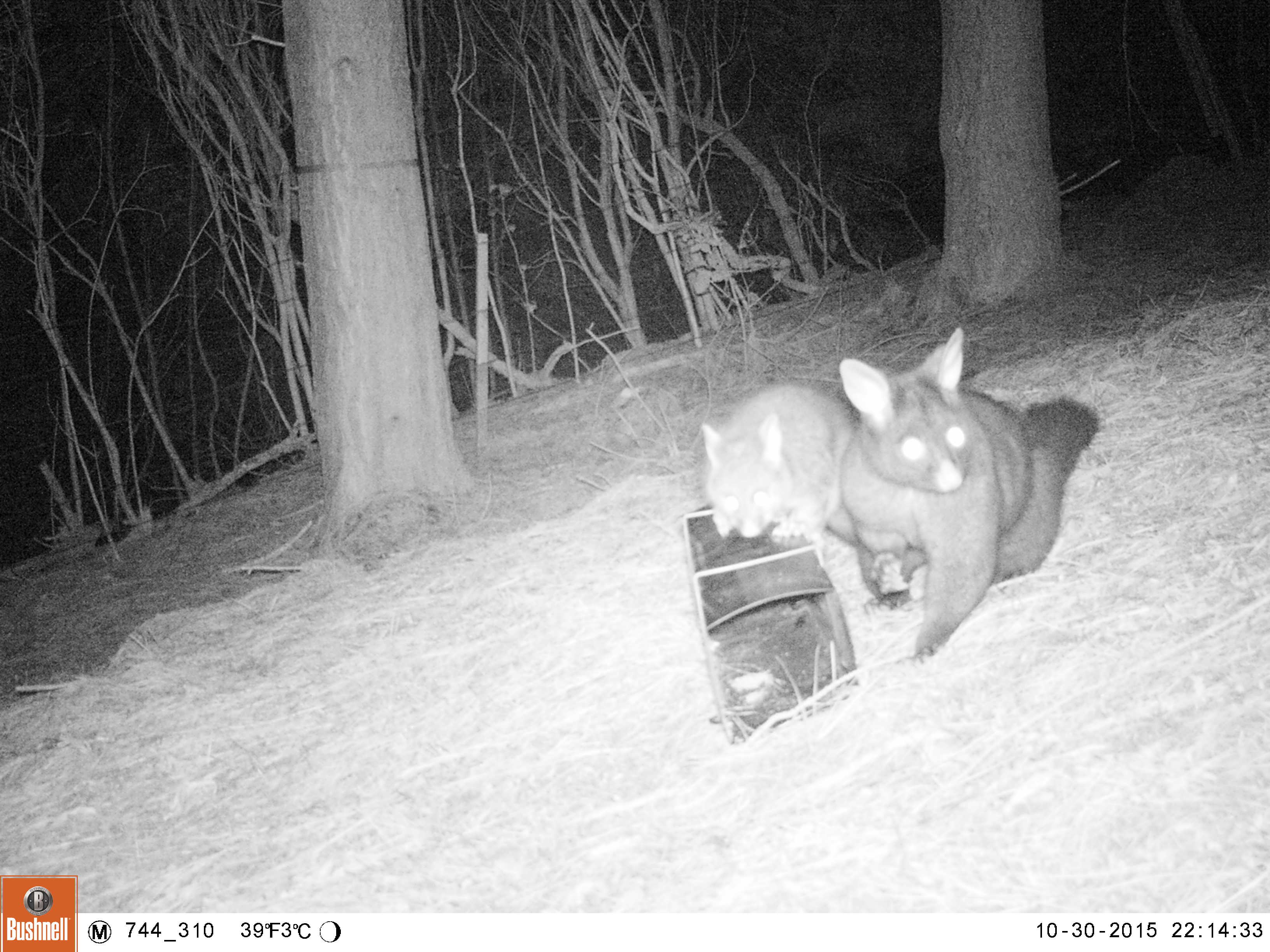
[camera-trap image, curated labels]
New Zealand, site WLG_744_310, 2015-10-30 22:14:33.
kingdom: Animalia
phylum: Chordata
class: Mammalia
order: Diprotodontia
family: Phalangeridae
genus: Trichosurus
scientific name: Trichosurus vulpecula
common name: common brushtail possum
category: possum